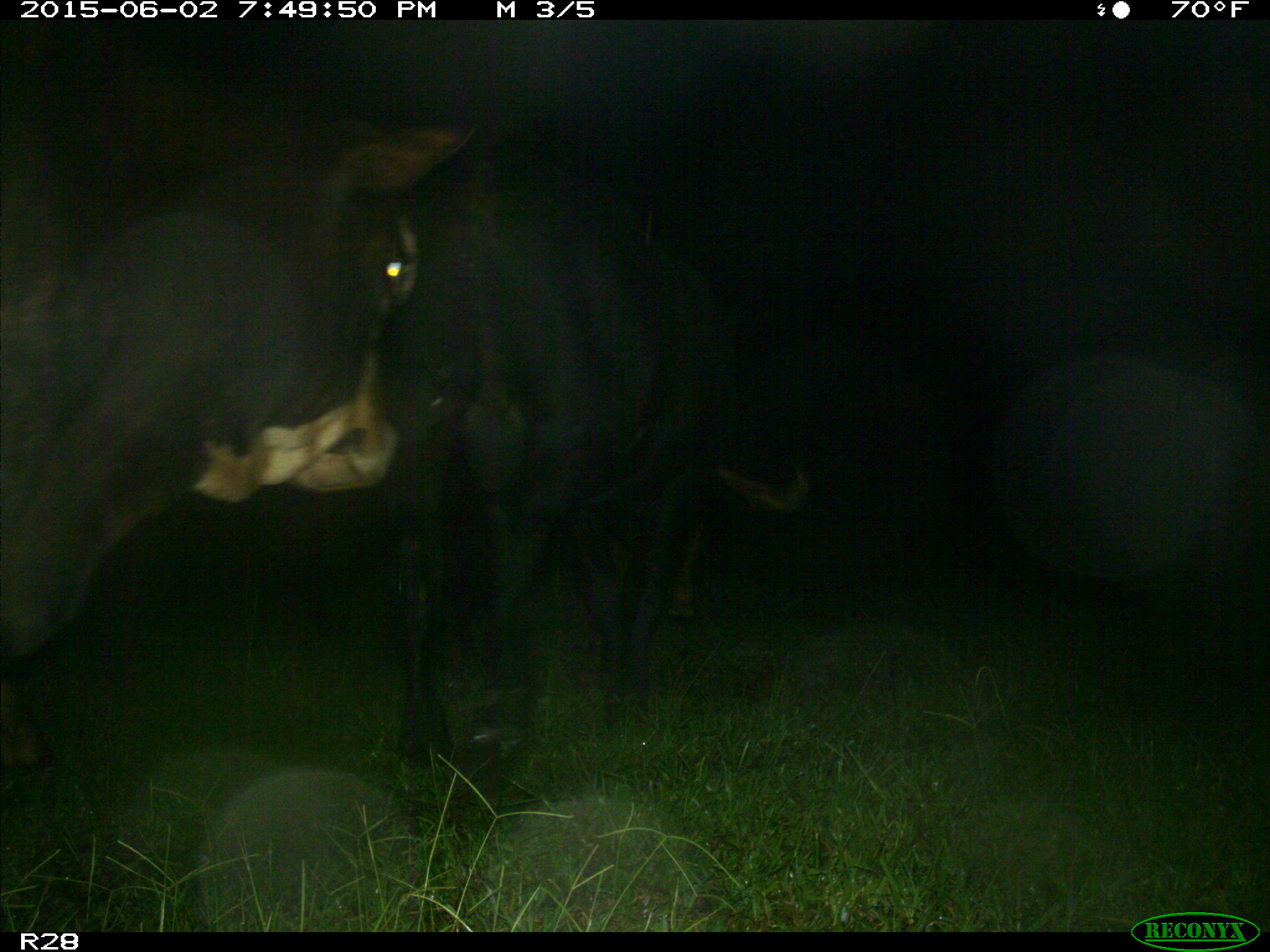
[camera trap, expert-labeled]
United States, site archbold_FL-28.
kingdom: Animalia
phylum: Chordata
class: Mammalia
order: Artiodactyla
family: Bovidae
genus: Bos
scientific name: Bos taurus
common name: domestic cow